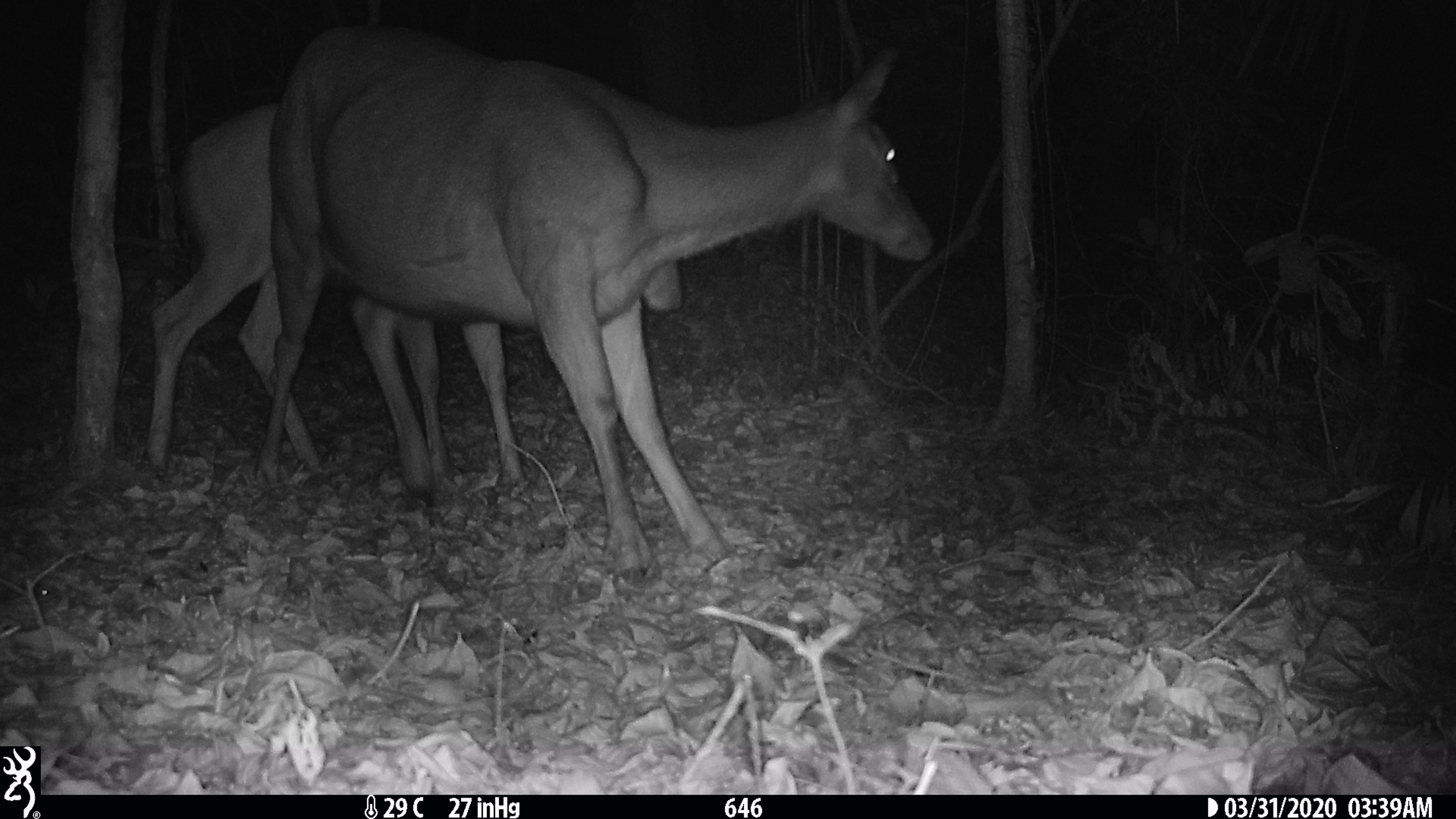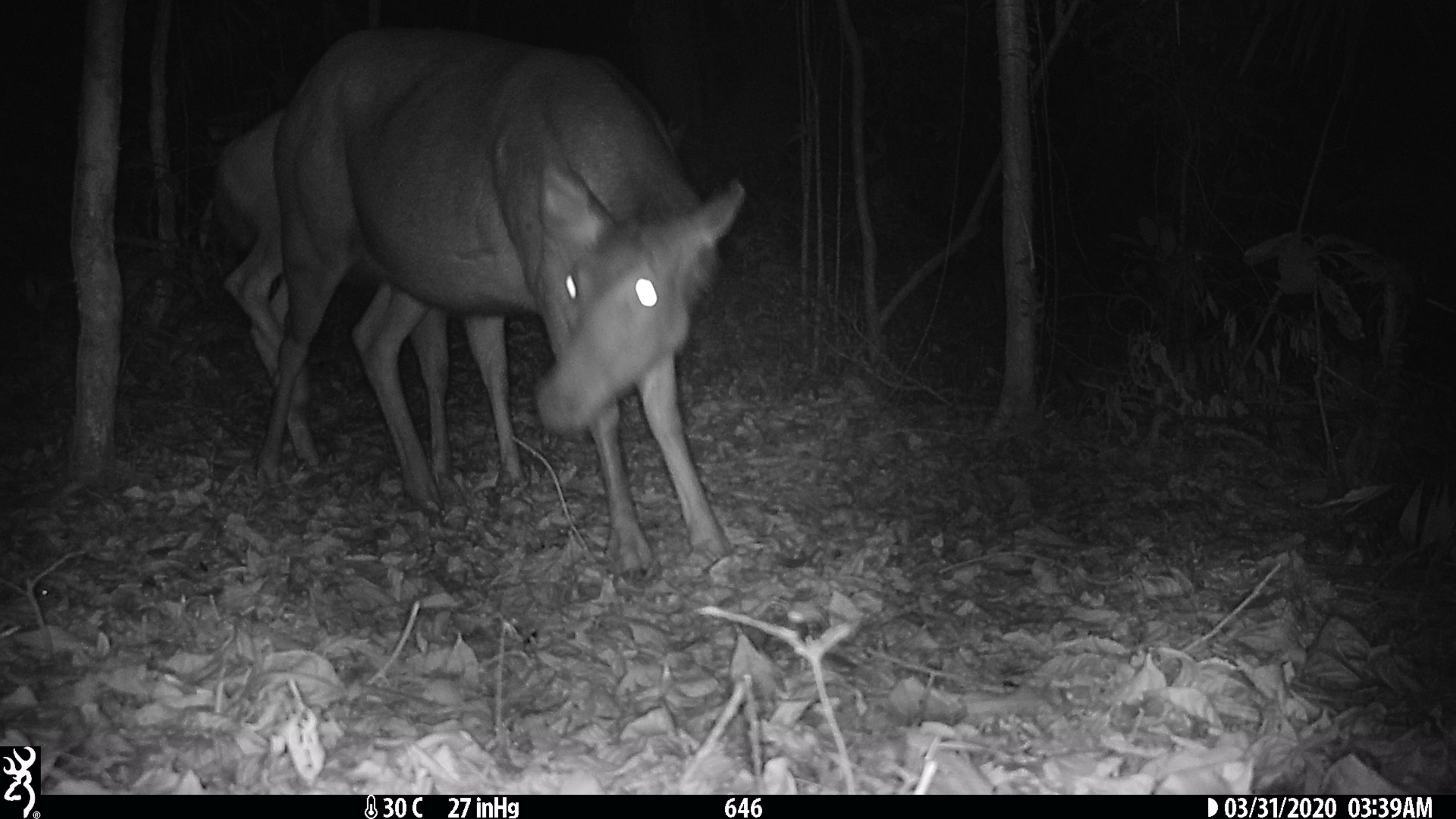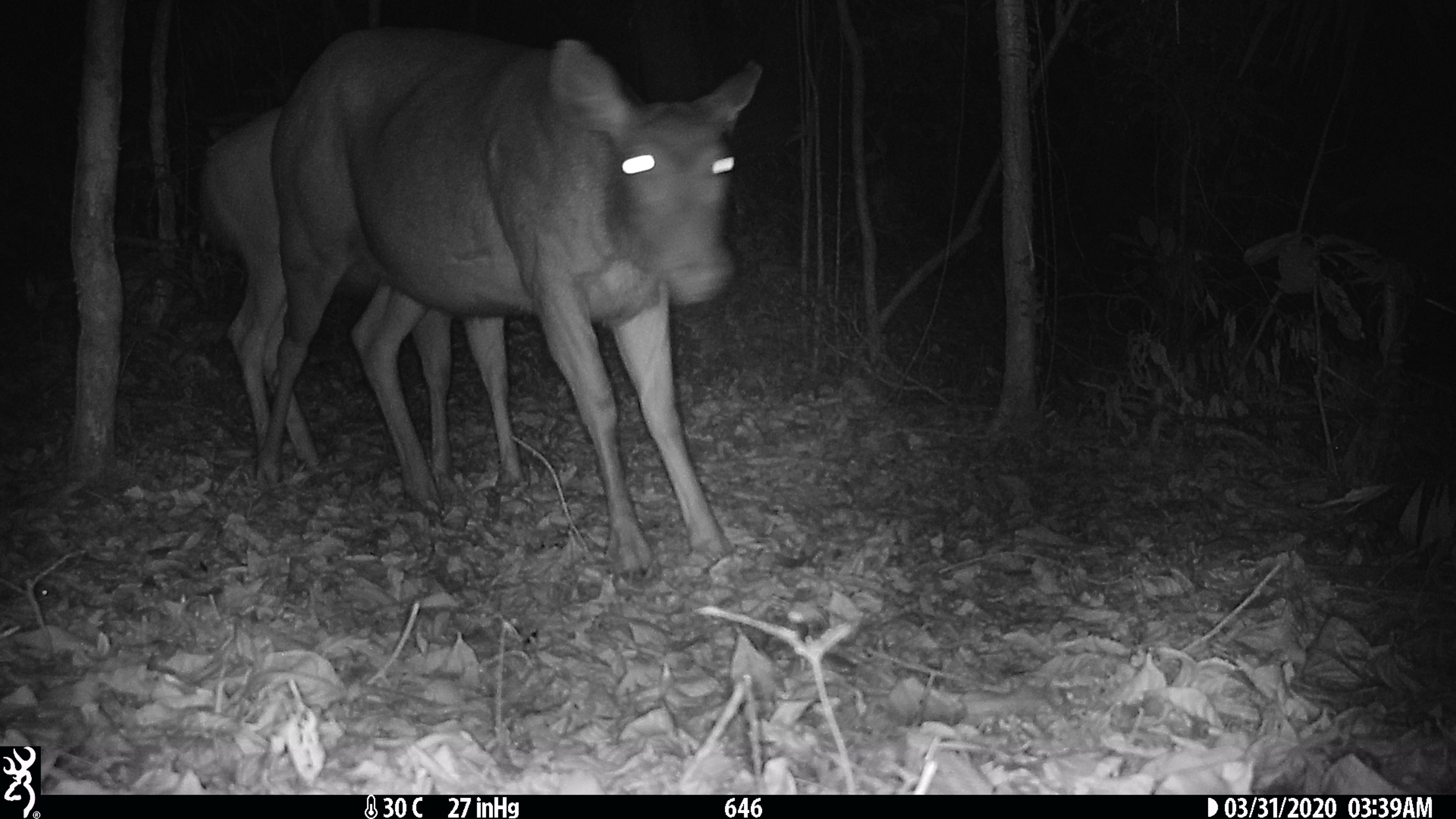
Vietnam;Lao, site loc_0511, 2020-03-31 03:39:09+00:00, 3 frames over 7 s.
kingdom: Animalia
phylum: Chordata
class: Mammalia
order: Artiodactyla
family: Cervidae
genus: Rusa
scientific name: Rusa unicolor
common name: sambar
Sambar (Rusa unicolor). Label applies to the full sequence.